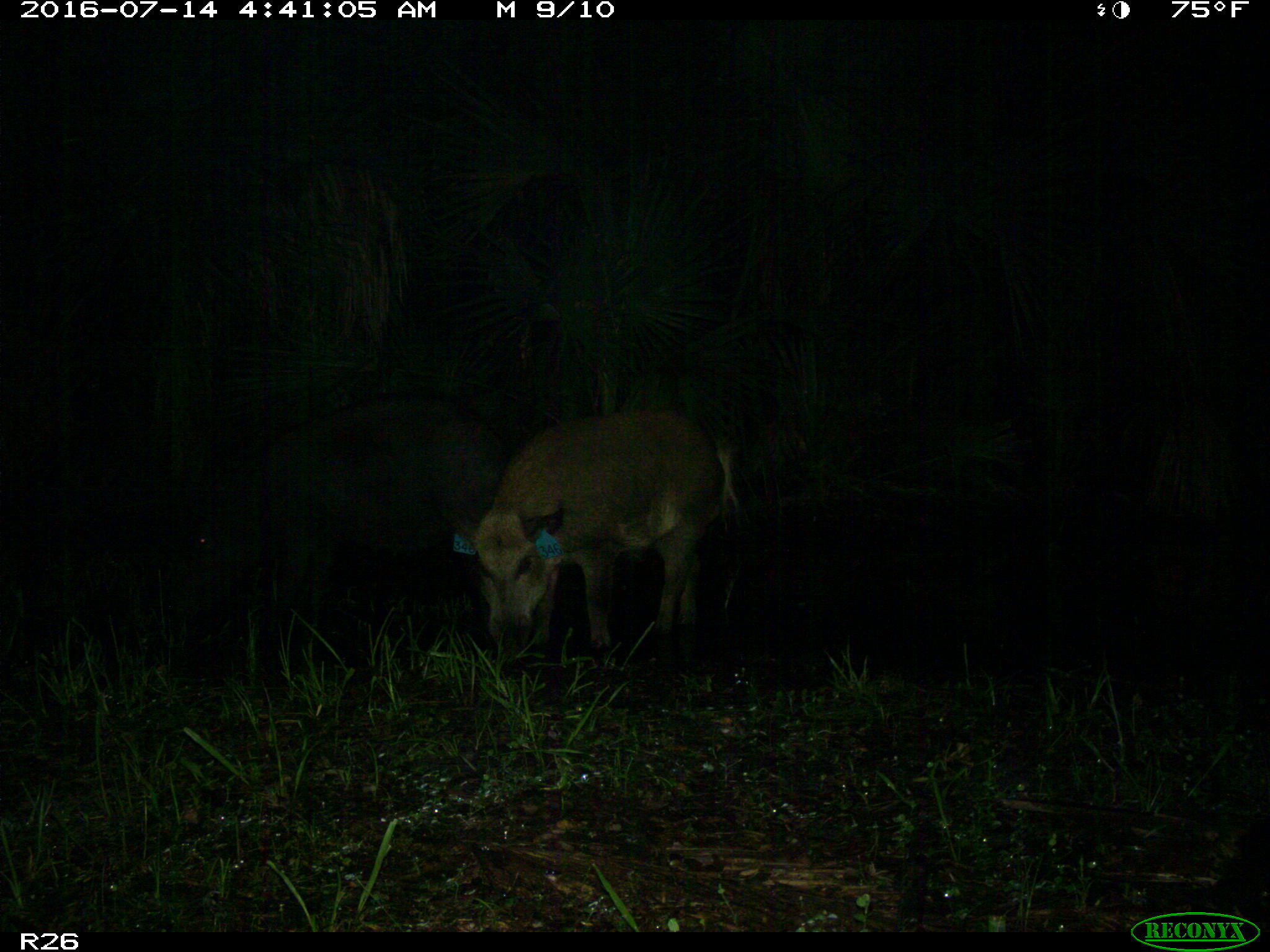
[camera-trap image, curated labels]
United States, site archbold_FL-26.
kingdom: Animalia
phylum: Chordata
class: Mammalia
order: Artiodactyla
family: Suidae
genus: Sus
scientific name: Sus scrofa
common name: wild boar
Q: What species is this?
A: Sus scrofa (wild boar).